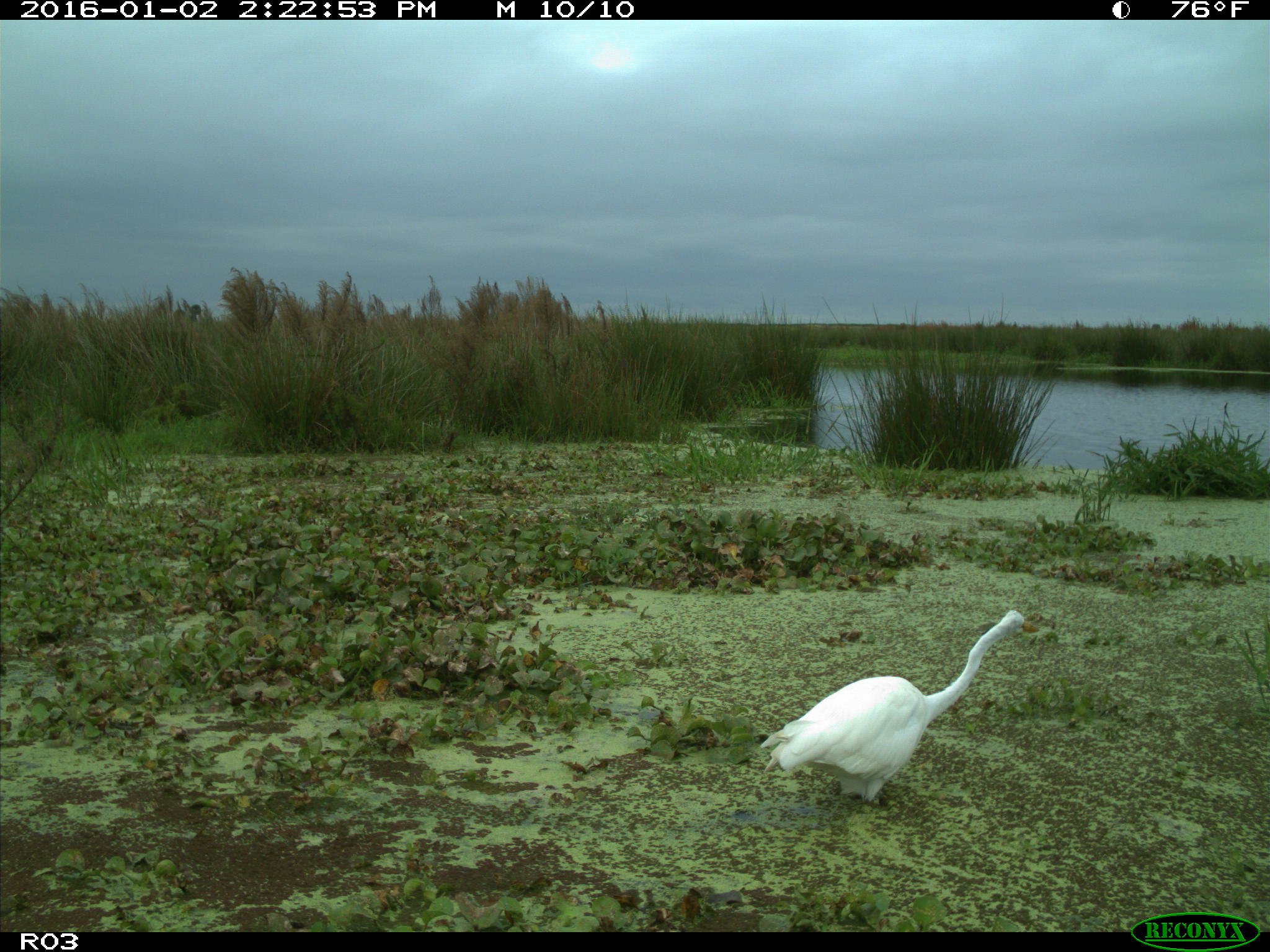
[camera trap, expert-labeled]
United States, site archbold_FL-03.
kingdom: Animalia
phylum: Chordata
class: Aves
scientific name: Aves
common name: birds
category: unidentified bird